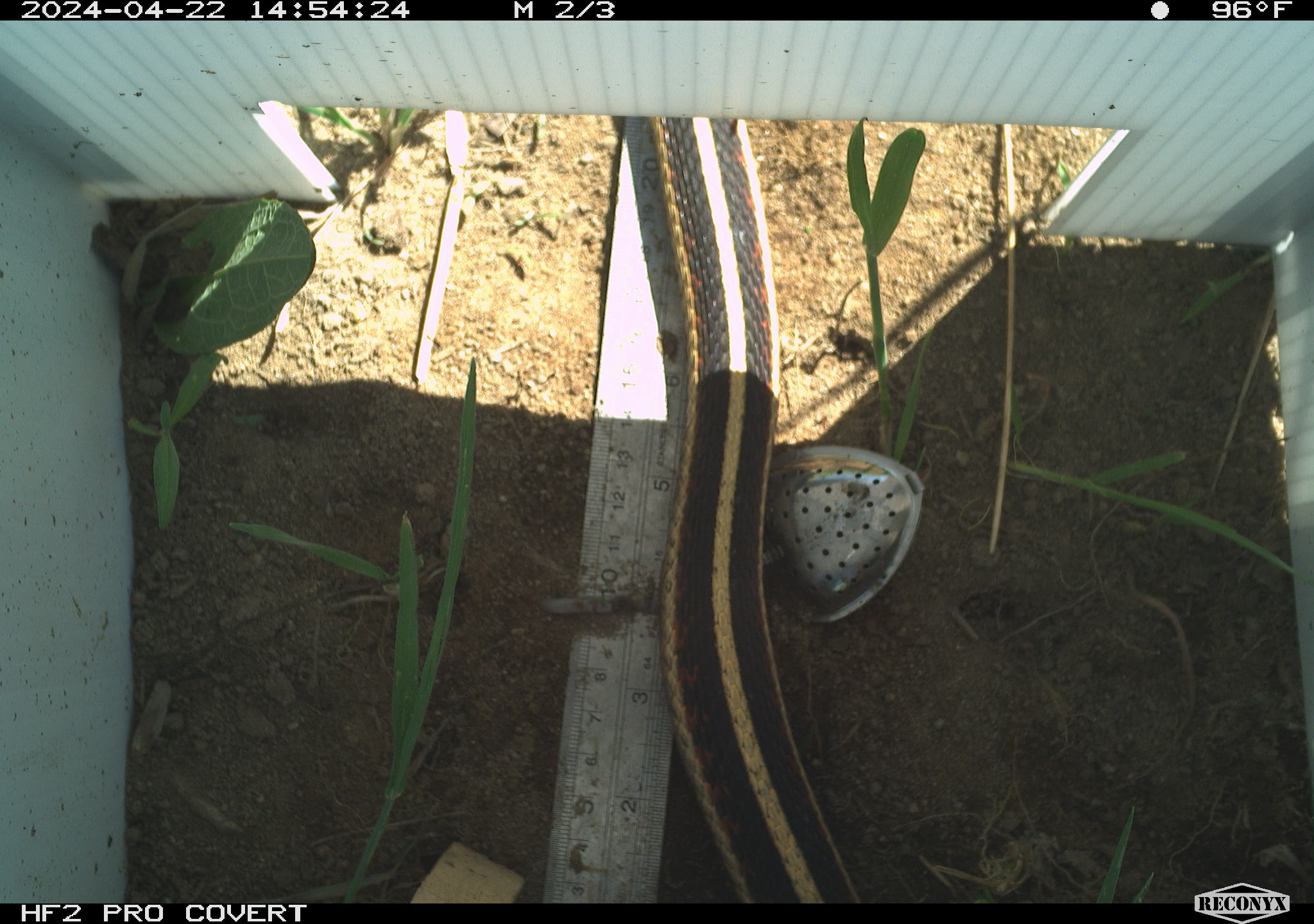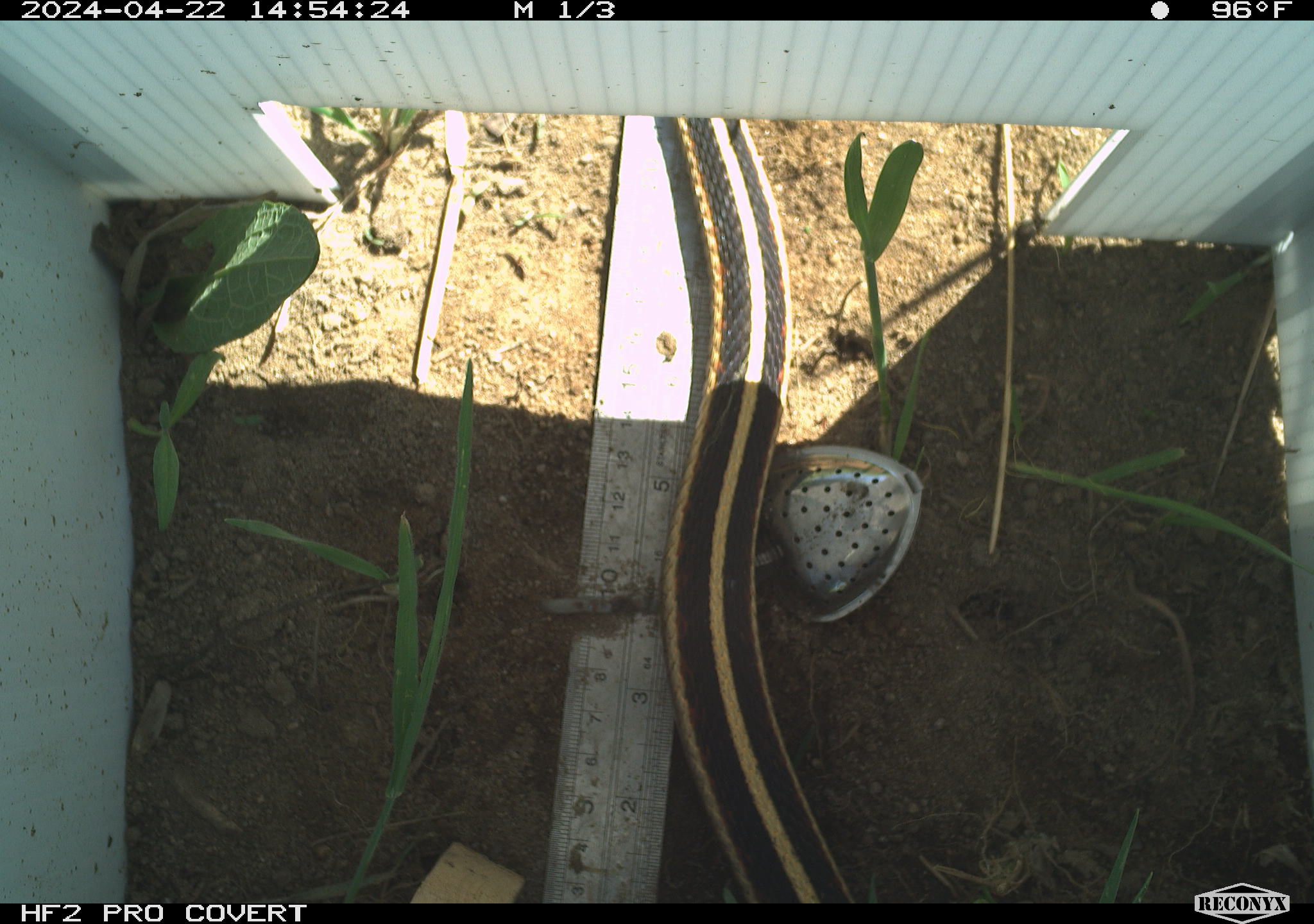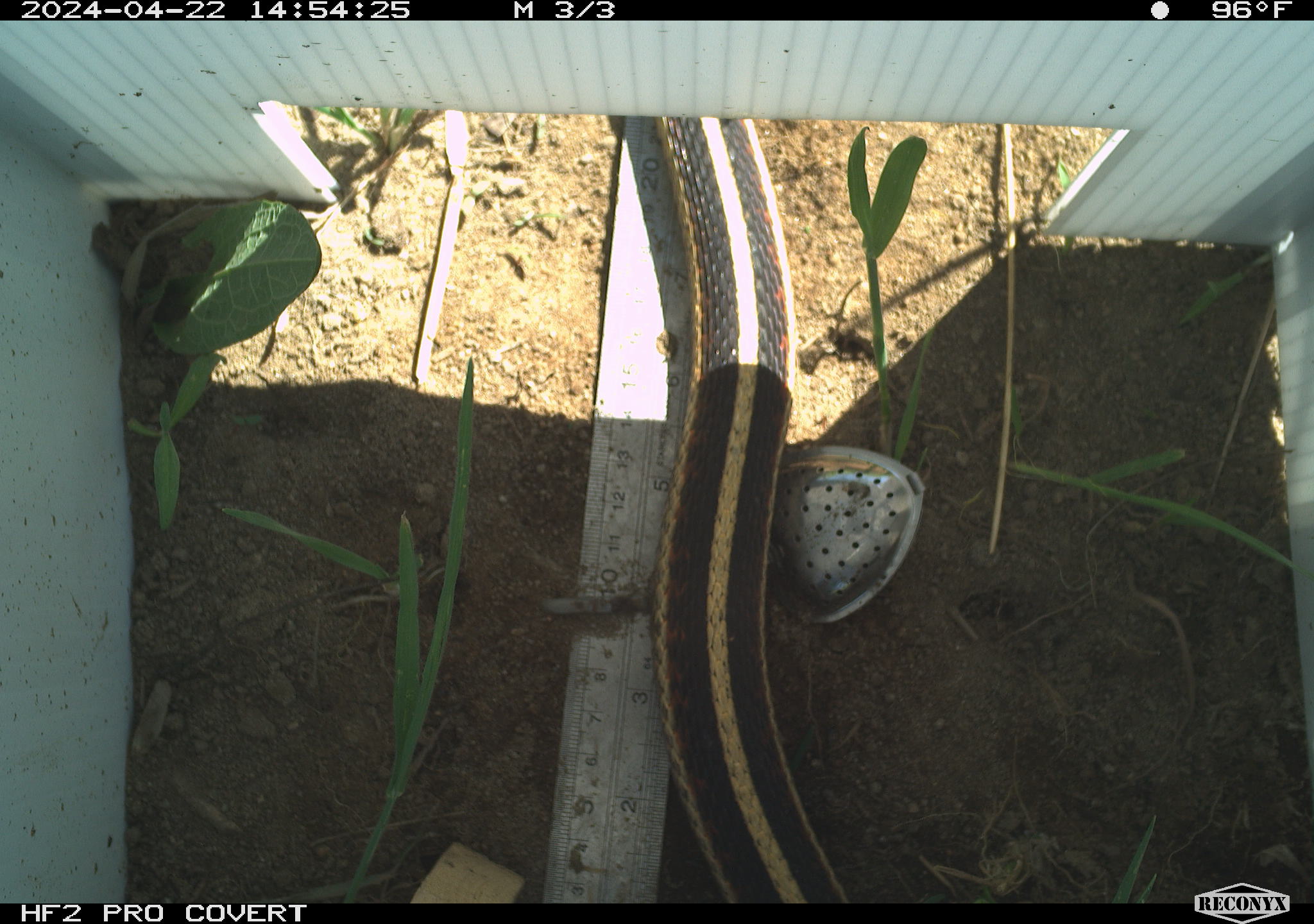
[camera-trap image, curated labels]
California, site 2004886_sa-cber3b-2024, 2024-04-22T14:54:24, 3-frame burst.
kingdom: Animalia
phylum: Chordata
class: Reptilia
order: Squamata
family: Colubridae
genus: Thamnophis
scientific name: Thamnophis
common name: american gartersnakes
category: thamnophis species